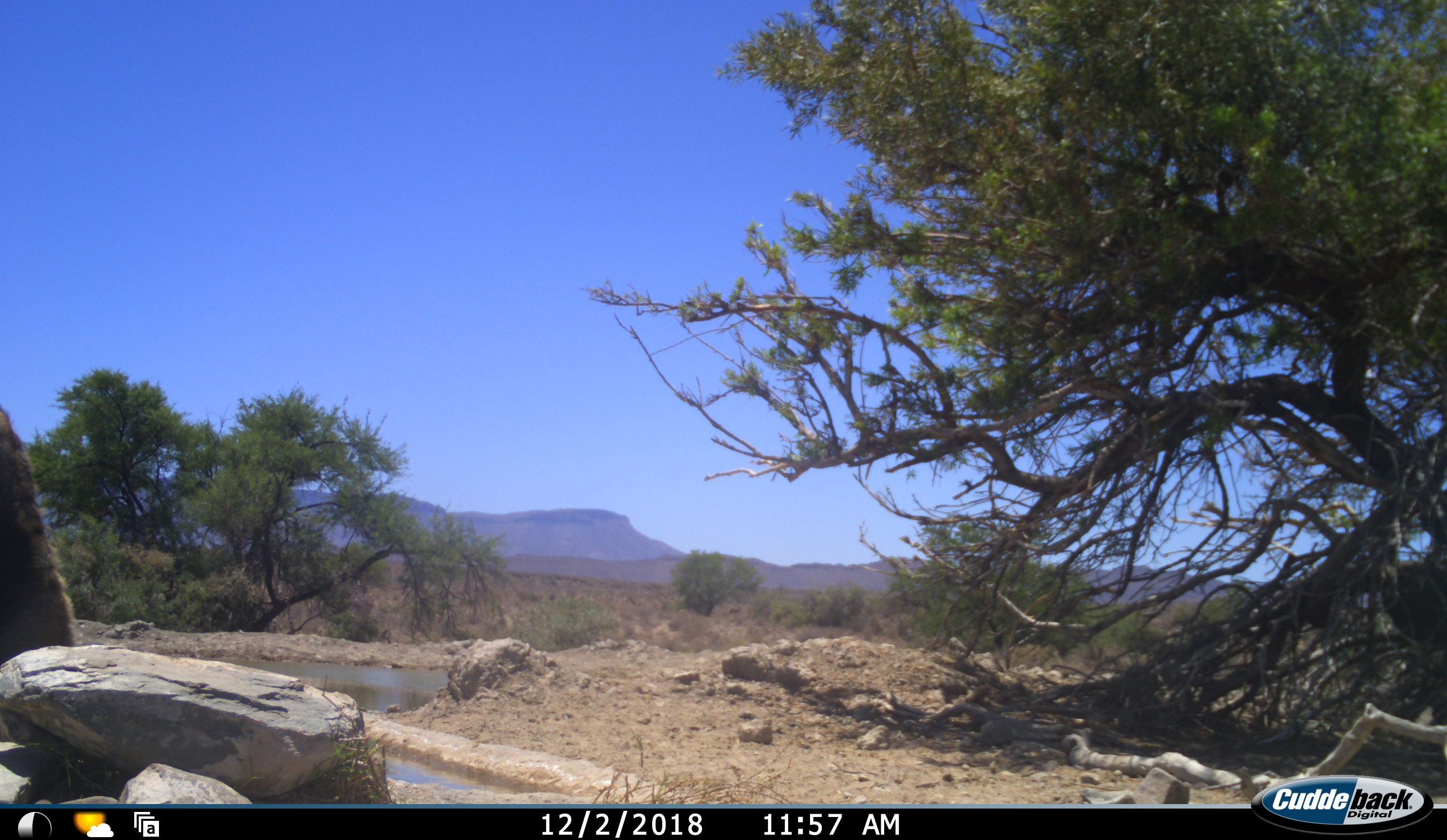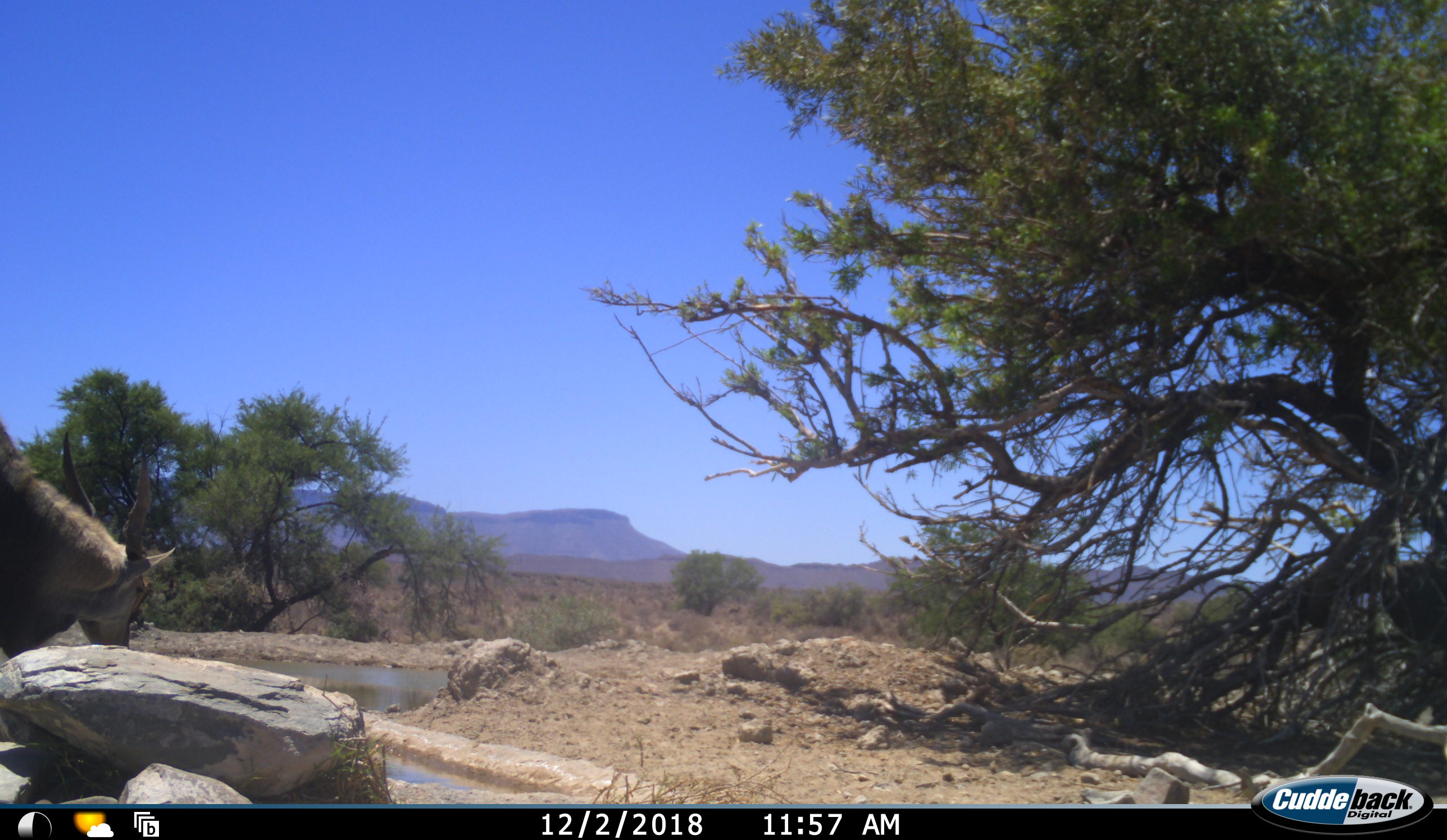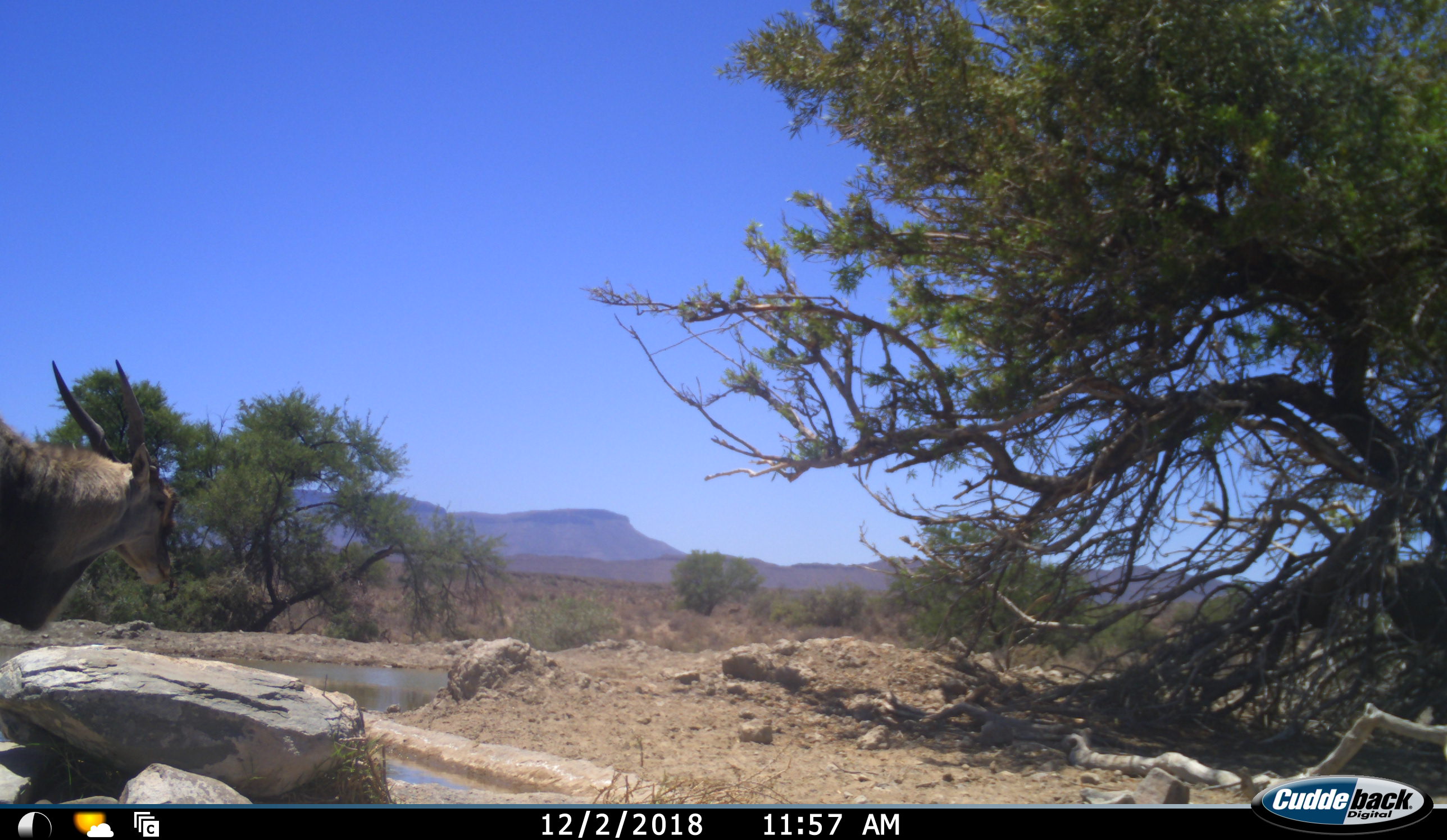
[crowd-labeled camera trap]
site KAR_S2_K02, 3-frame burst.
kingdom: Animalia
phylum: Chordata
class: Mammalia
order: Artiodactyla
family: Bovidae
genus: Tragelaphus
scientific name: Tragelaphus oryx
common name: eland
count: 1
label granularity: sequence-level